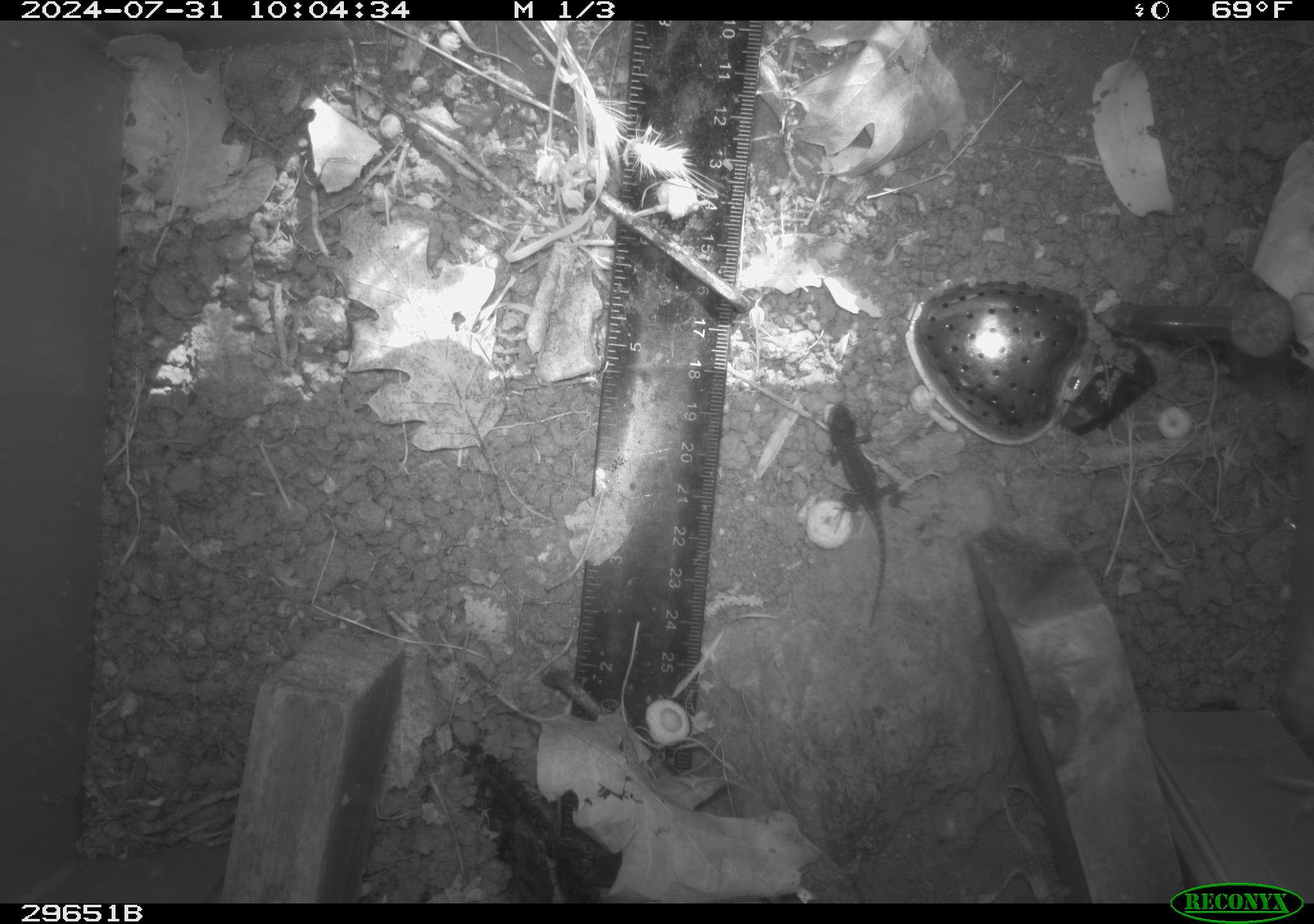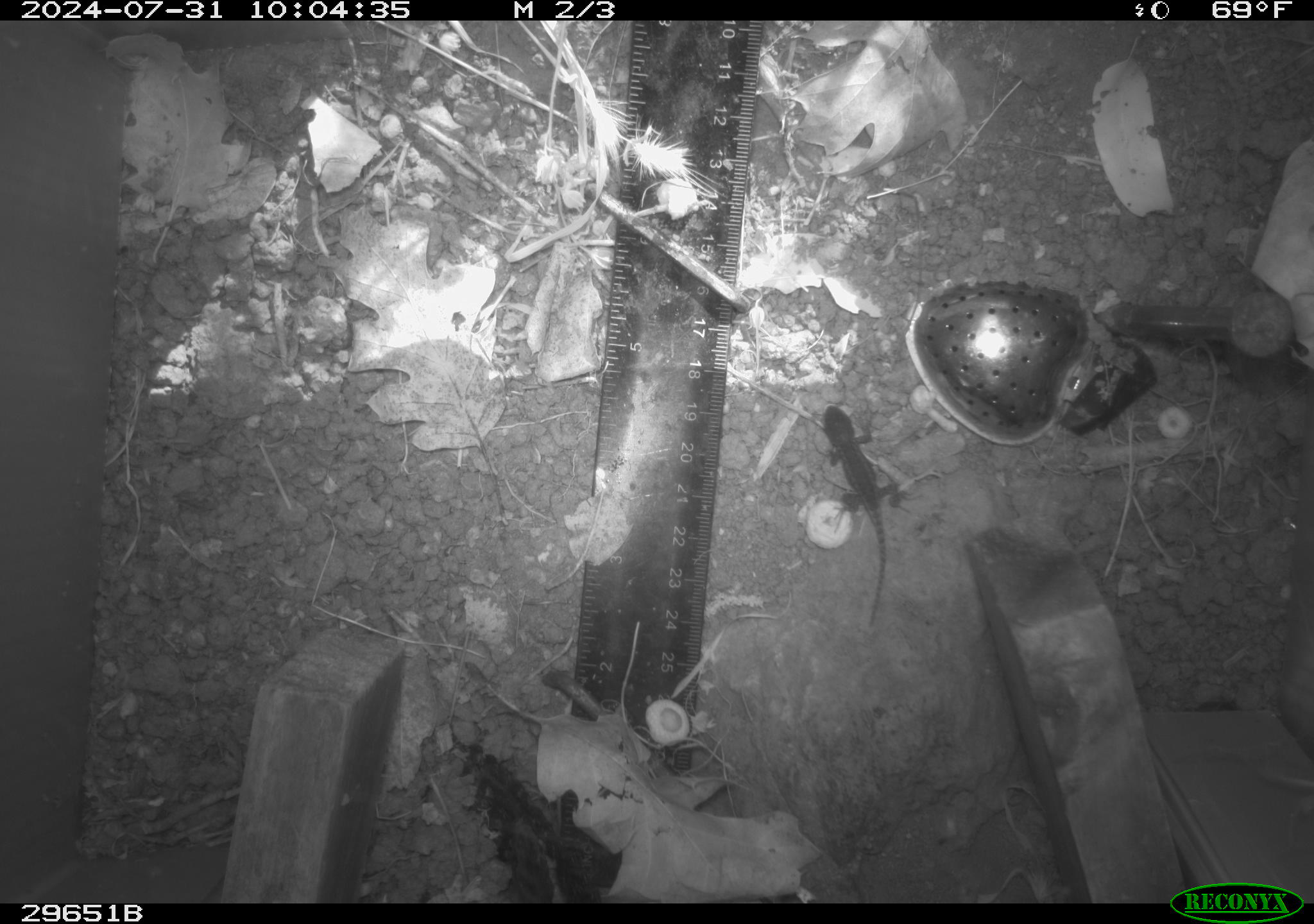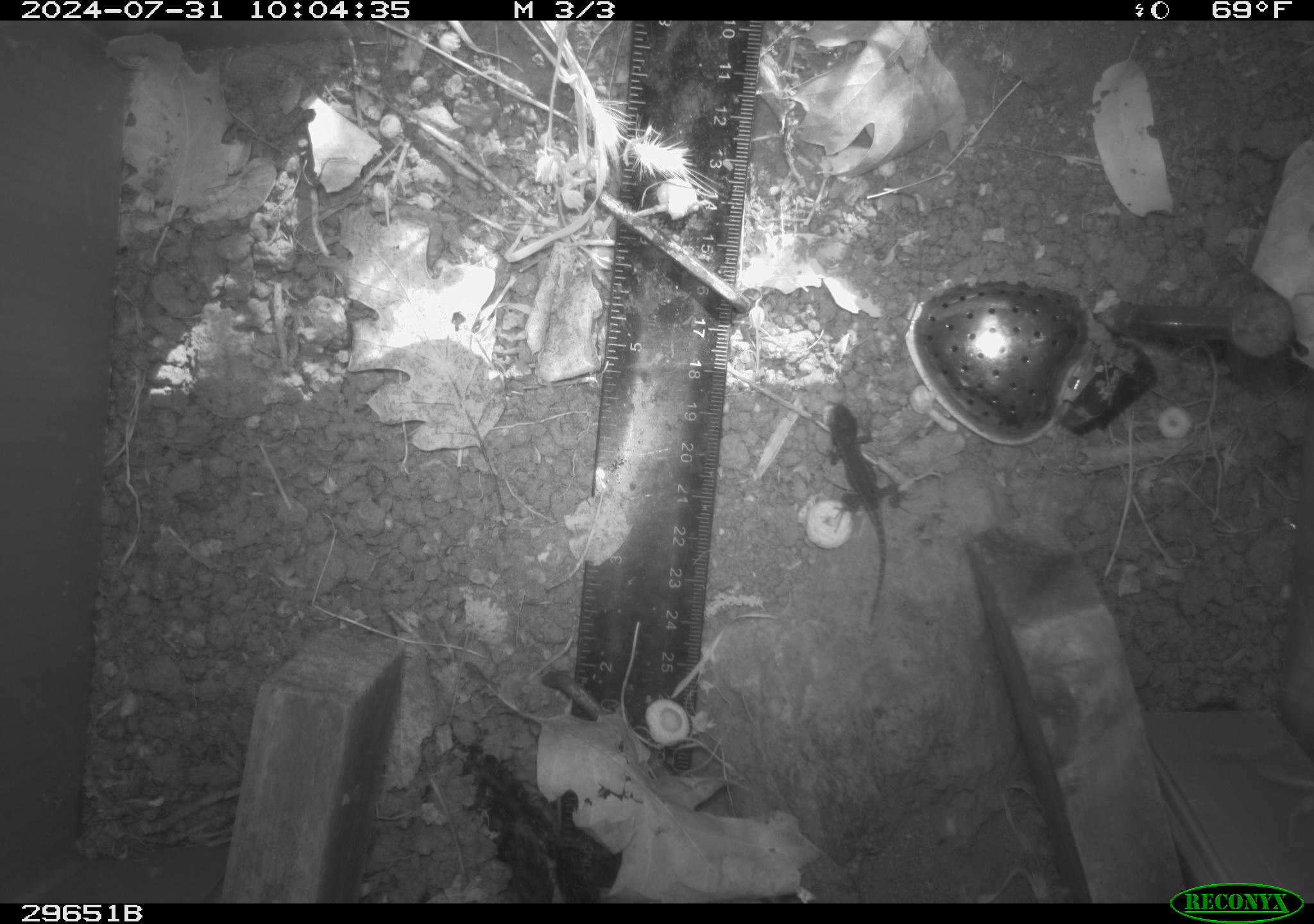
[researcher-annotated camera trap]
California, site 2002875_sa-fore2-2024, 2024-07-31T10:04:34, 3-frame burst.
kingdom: Animalia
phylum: Chordata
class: Reptilia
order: Squamata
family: Phrynosomatidae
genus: Sceloporus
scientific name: Sceloporus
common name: spiny lizards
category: sceloporus species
Sceloporus species (spiny lizards) (Sceloporus).